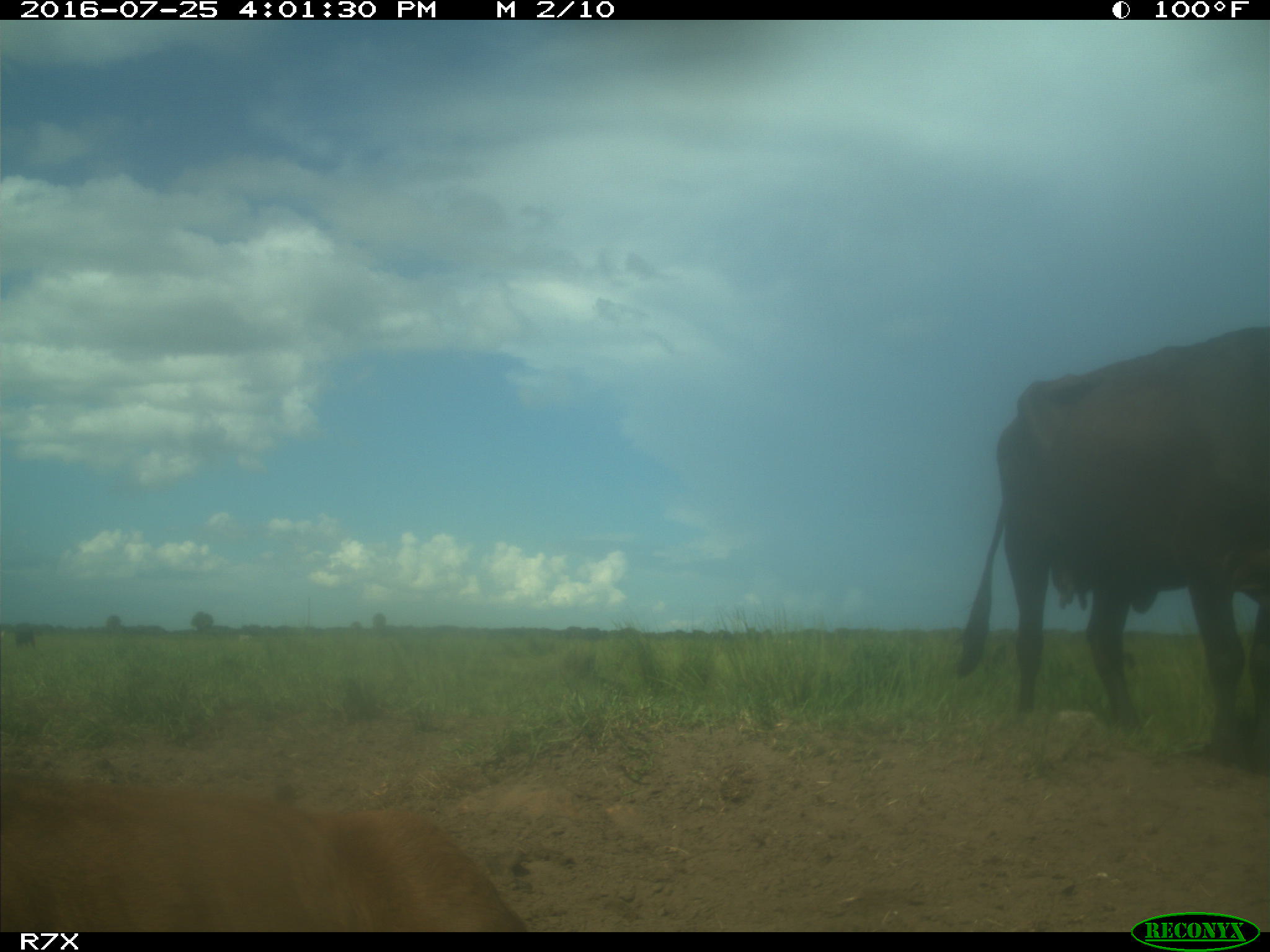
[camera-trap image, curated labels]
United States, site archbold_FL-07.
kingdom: Animalia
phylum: Chordata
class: Mammalia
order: Artiodactyla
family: Bovidae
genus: Bos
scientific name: Bos taurus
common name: domestic cow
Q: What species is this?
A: Bos taurus (domestic cow).